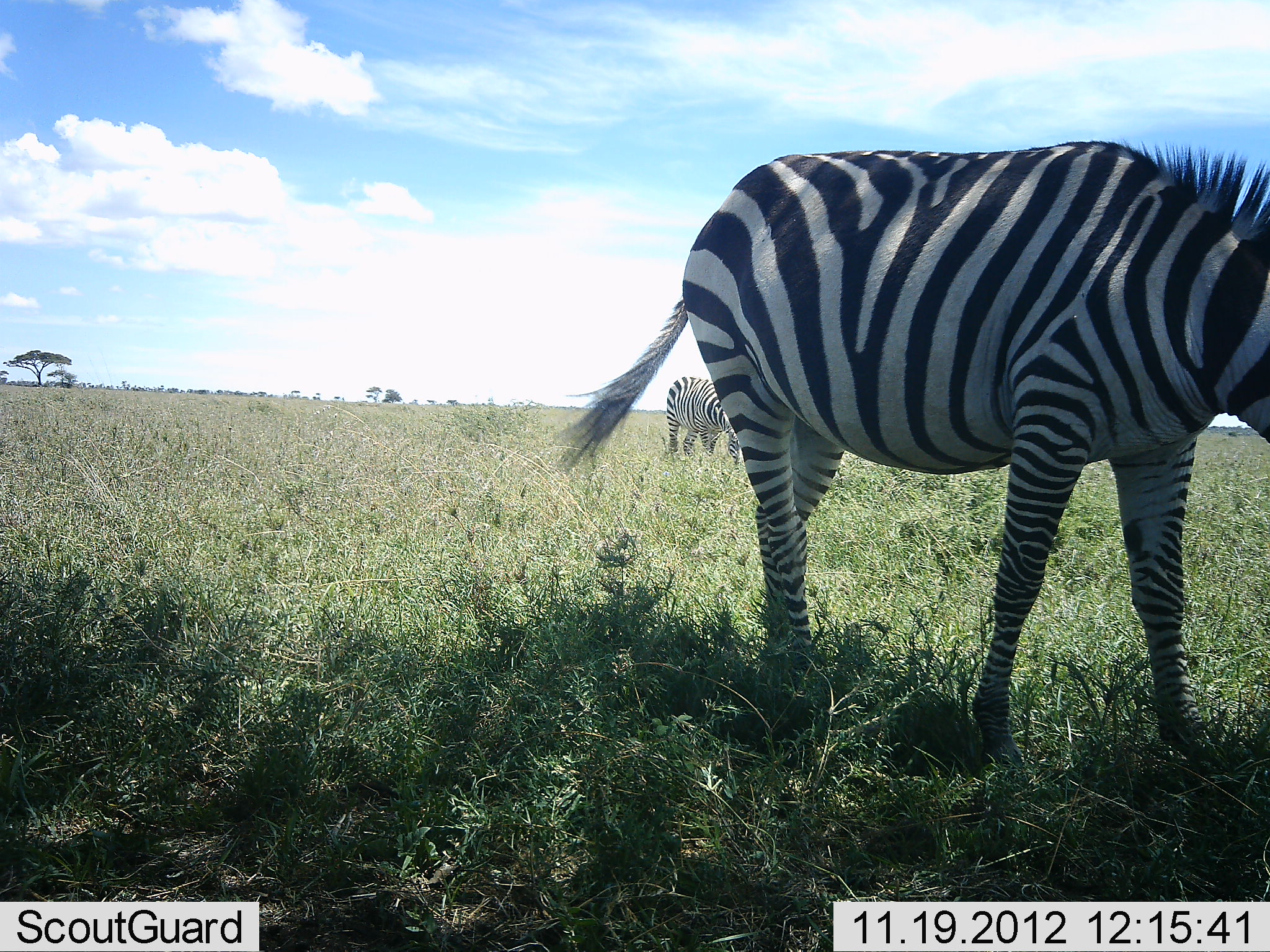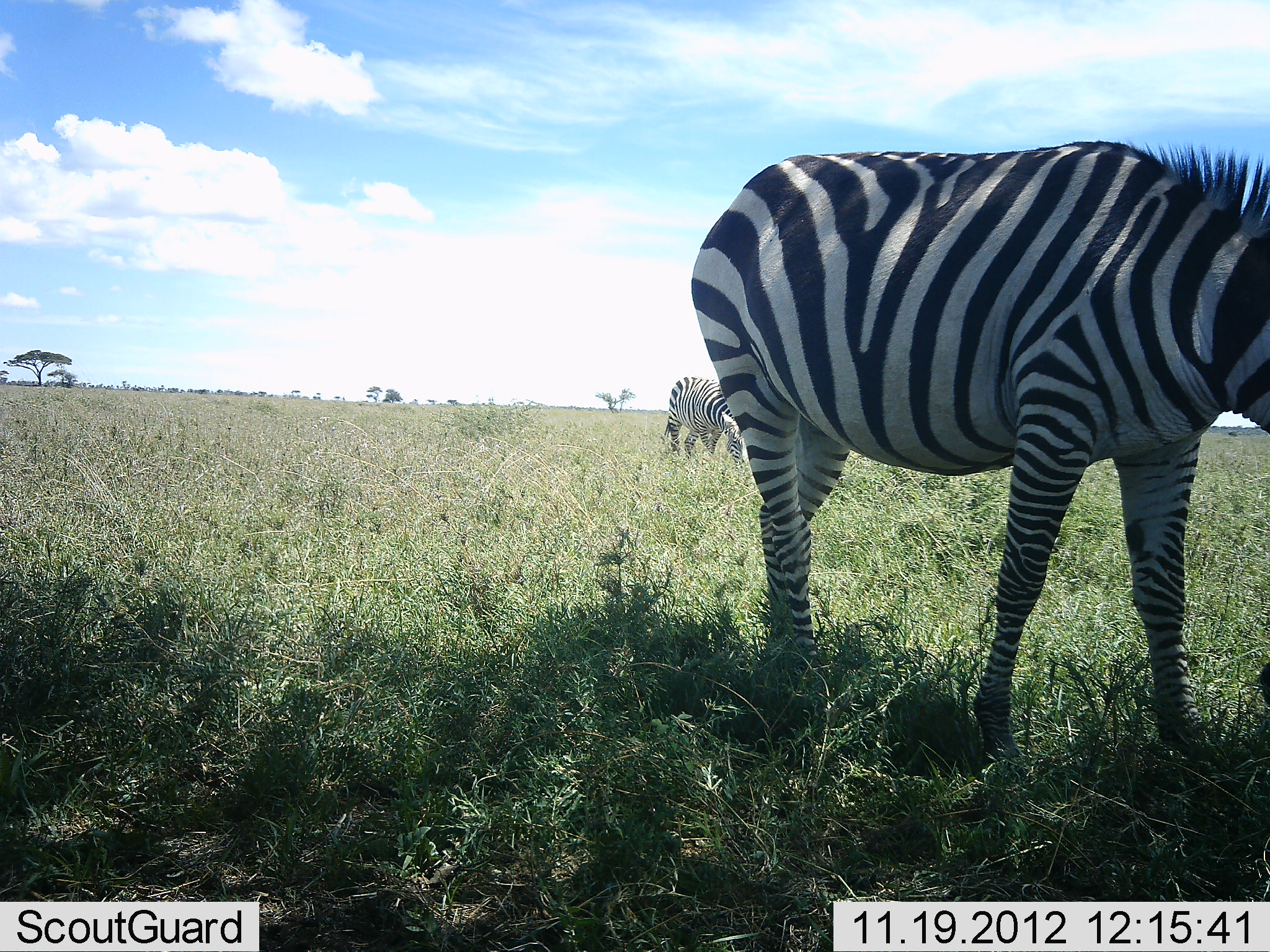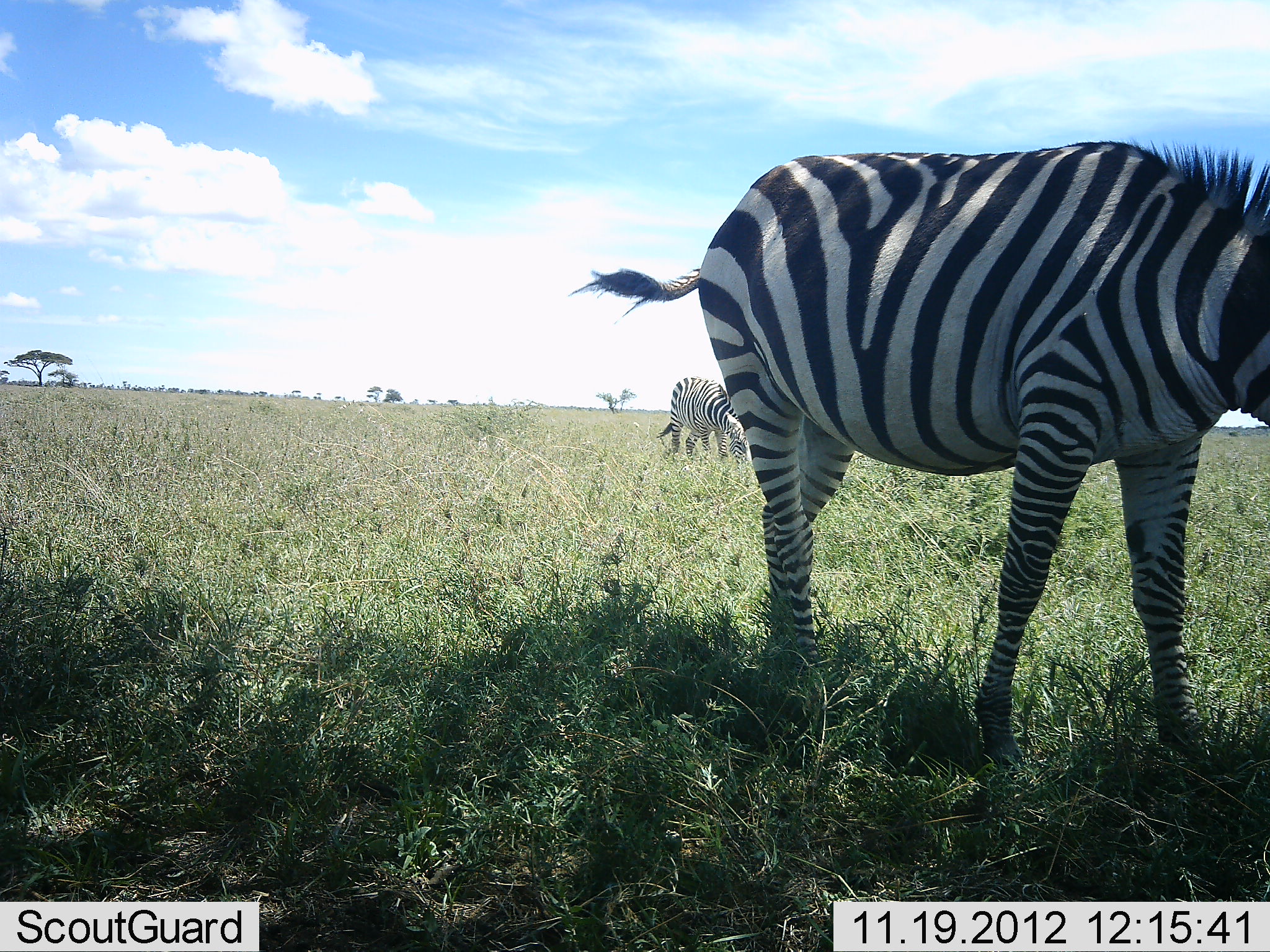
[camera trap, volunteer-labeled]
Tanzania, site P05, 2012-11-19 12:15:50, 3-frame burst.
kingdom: Animalia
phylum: Chordata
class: Mammalia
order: Perissodactyla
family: Equidae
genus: Equus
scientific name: Equus quagga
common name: plains zebra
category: zebra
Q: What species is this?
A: Zebra (plains zebra) (Equus quagga).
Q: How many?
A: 2.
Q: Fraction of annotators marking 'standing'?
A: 50%.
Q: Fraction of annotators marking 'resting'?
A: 20%.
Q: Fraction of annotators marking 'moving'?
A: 10%.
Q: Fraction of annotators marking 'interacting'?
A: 10%.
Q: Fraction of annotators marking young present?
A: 0%.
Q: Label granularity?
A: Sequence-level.